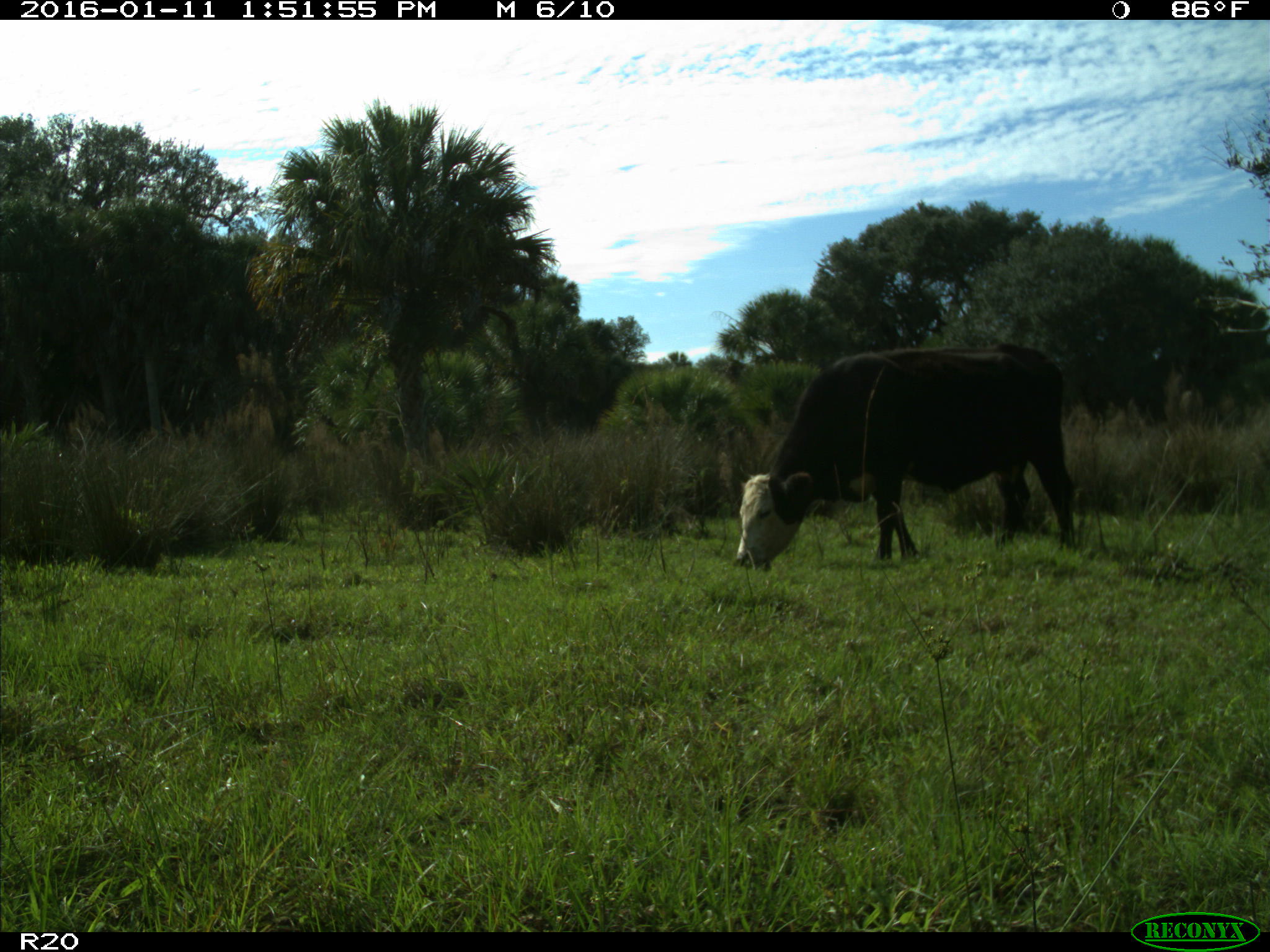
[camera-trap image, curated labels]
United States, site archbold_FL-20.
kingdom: Animalia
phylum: Chordata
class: Mammalia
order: Artiodactyla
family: Bovidae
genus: Bos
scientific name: Bos taurus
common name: domestic cow